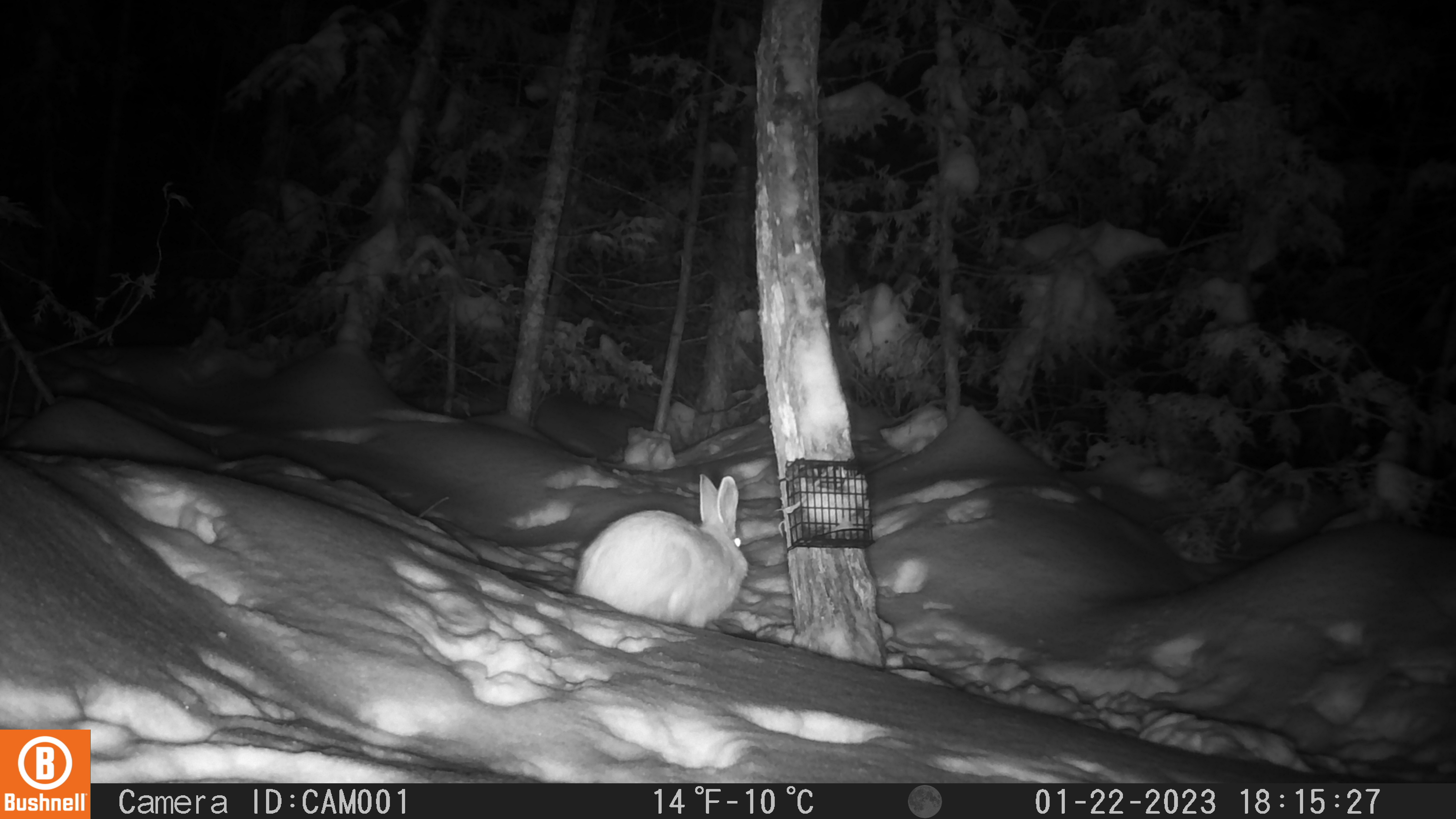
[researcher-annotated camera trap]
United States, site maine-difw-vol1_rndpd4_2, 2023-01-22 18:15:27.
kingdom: Animalia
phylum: Chordata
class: Mammalia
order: Lagomorpha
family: Leporidae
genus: Lepus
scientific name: Lepus americanus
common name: snowshoe hare